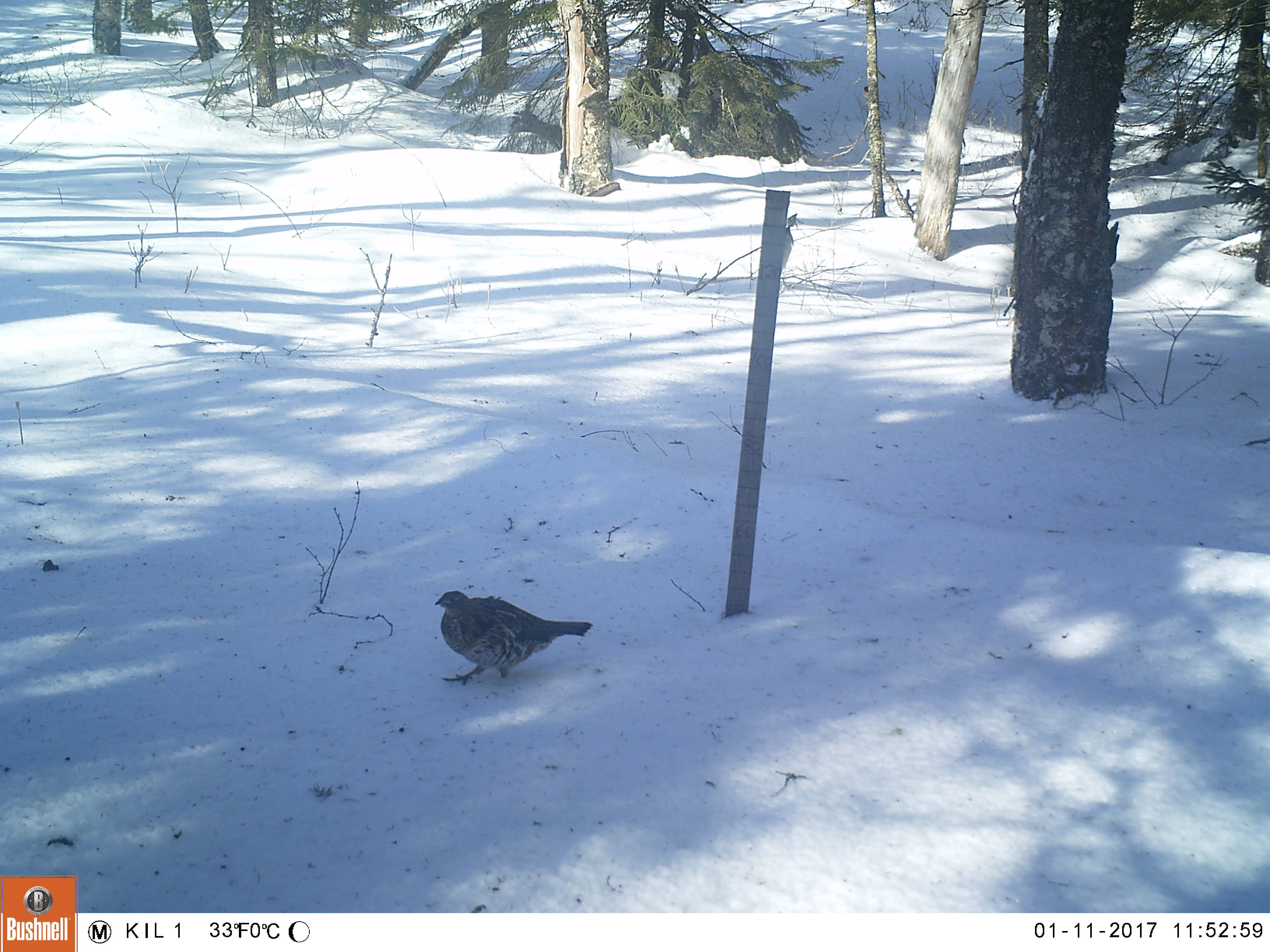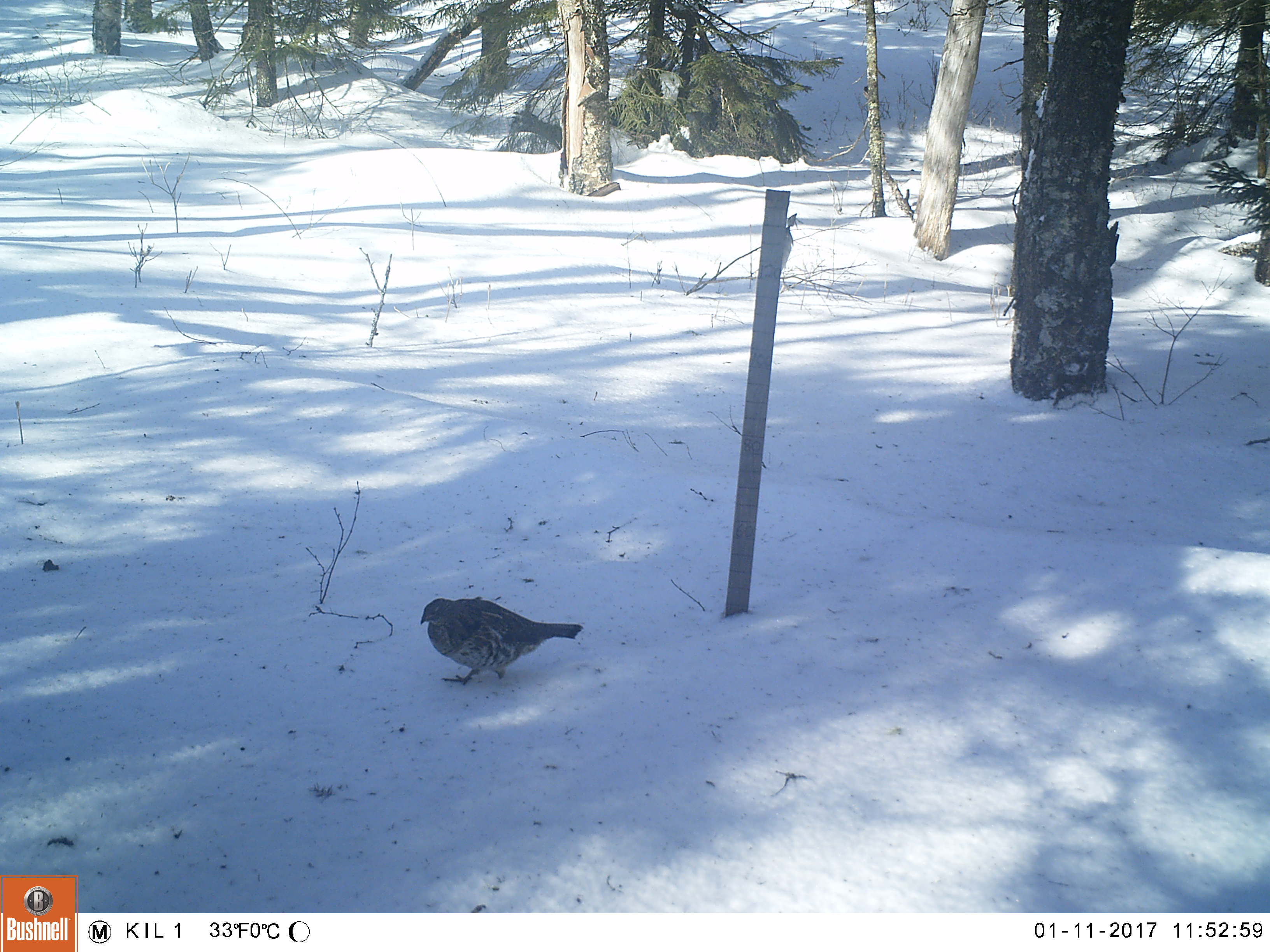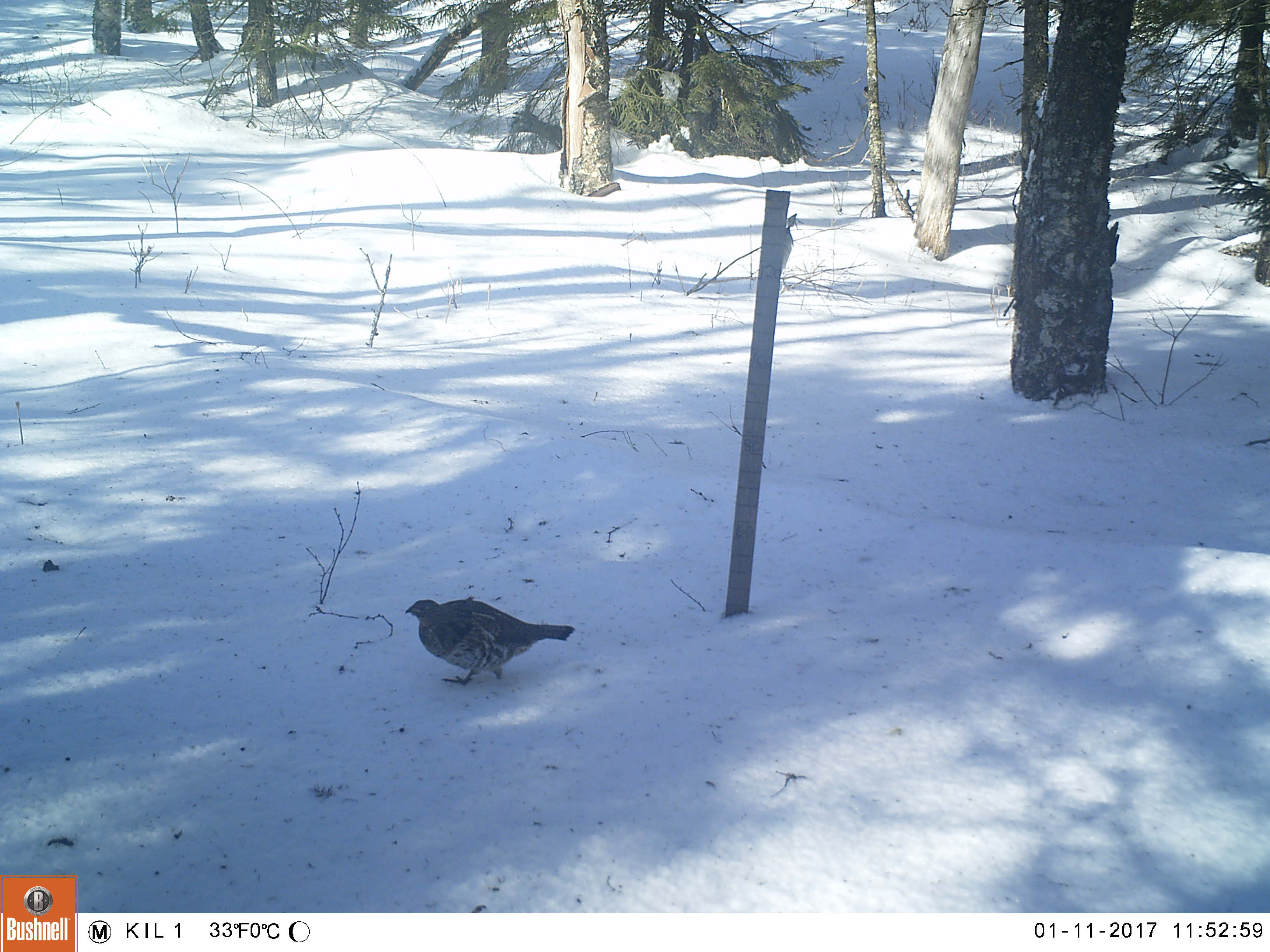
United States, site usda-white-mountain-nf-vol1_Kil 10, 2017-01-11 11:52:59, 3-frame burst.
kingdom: Animalia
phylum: Chordata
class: Aves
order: Galliformes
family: Phasianidae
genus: Bonasa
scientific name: Bonasa umbellus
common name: ruffed grouse